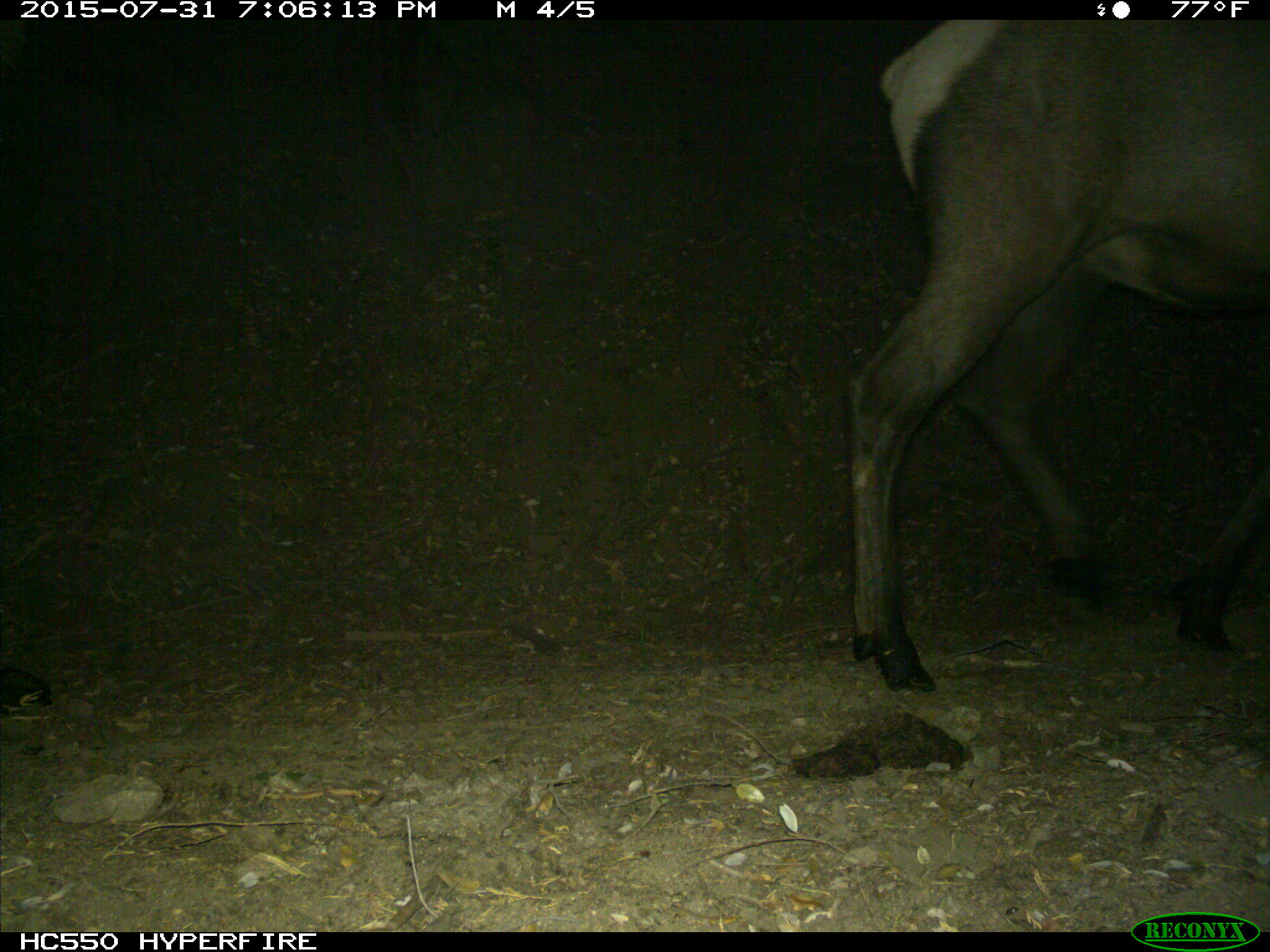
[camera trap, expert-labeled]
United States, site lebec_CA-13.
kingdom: Animalia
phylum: Chordata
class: Mammalia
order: Artiodactyla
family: Cervidae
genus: Cervus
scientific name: Cervus canadensis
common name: elk